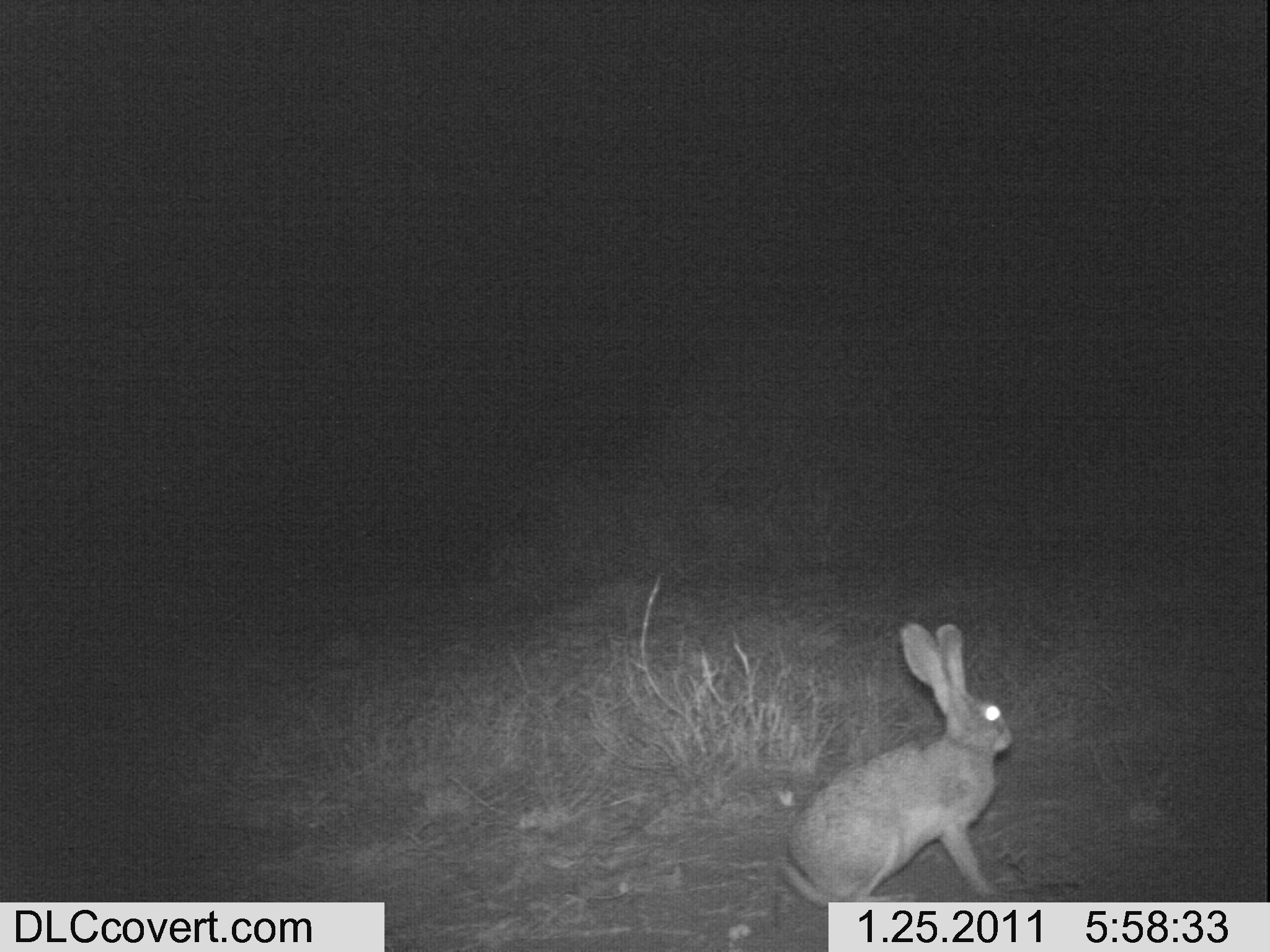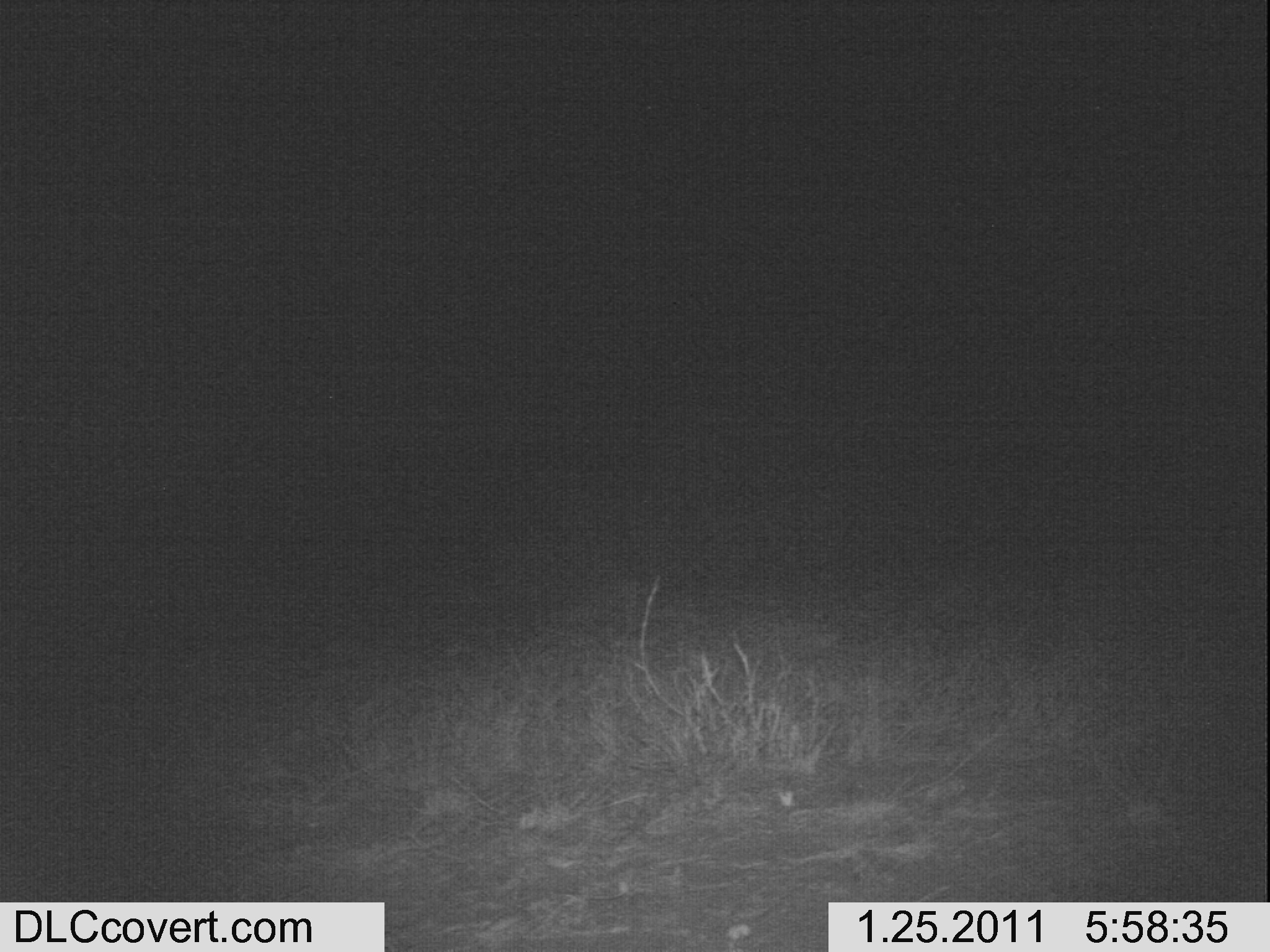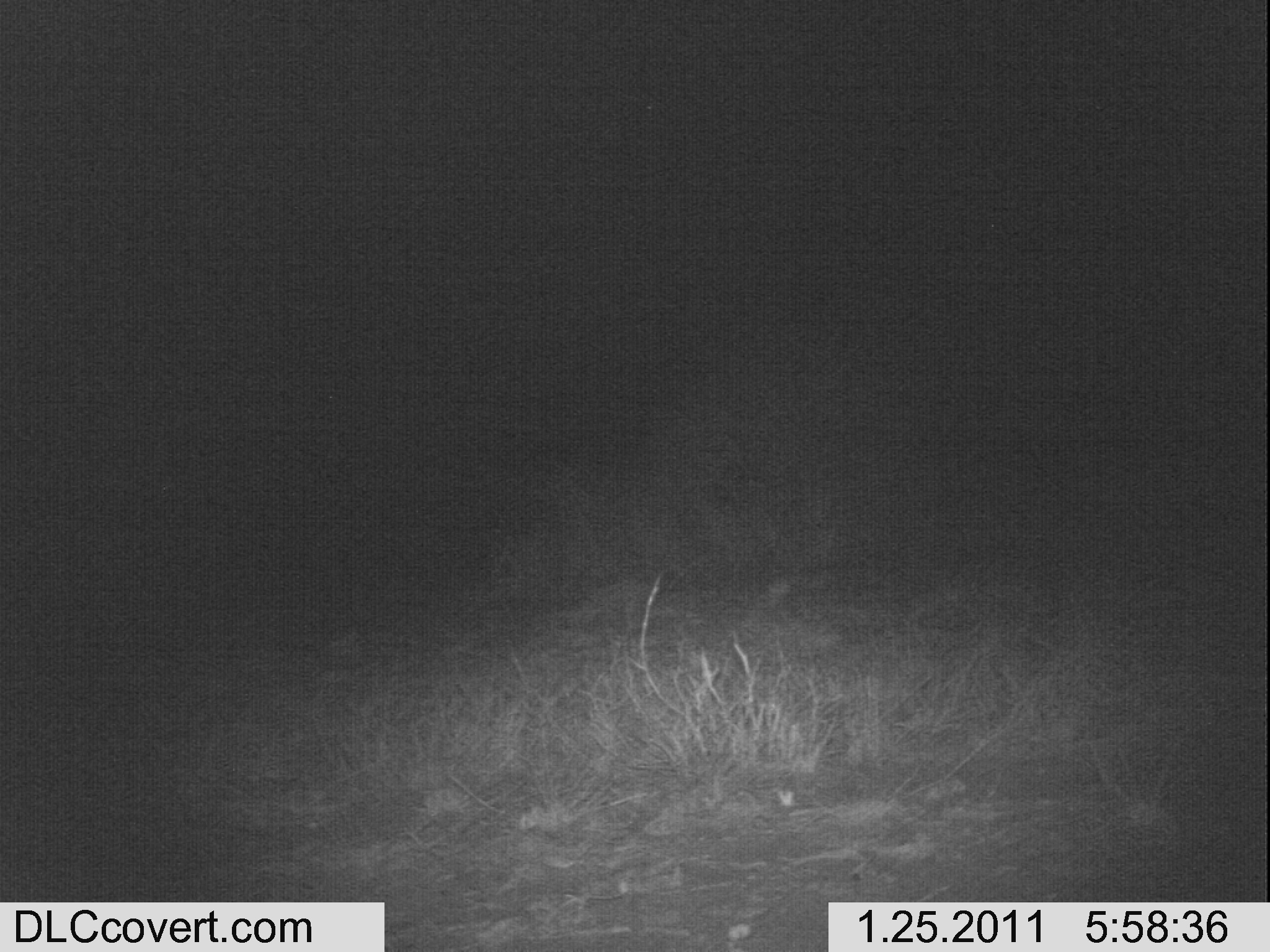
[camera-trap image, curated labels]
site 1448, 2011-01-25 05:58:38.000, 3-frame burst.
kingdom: Animalia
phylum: Chordata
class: Mammalia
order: Lagomorpha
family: Leporidae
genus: Lepus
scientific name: Lepus saxatilis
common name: scrub hare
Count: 1.